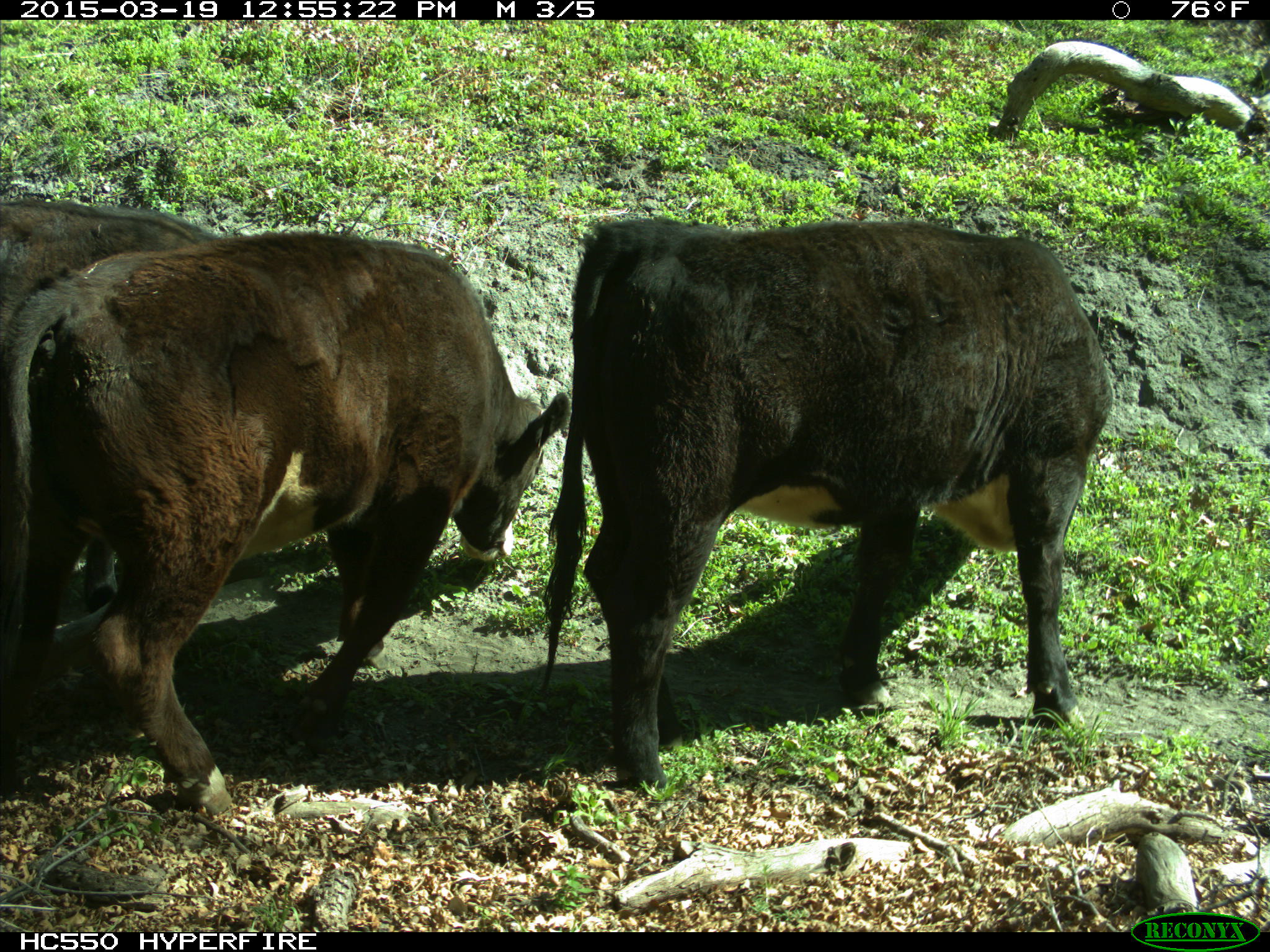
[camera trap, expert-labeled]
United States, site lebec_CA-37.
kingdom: Animalia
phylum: Chordata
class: Mammalia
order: Artiodactyla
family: Bovidae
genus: Bos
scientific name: Bos taurus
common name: domestic cow